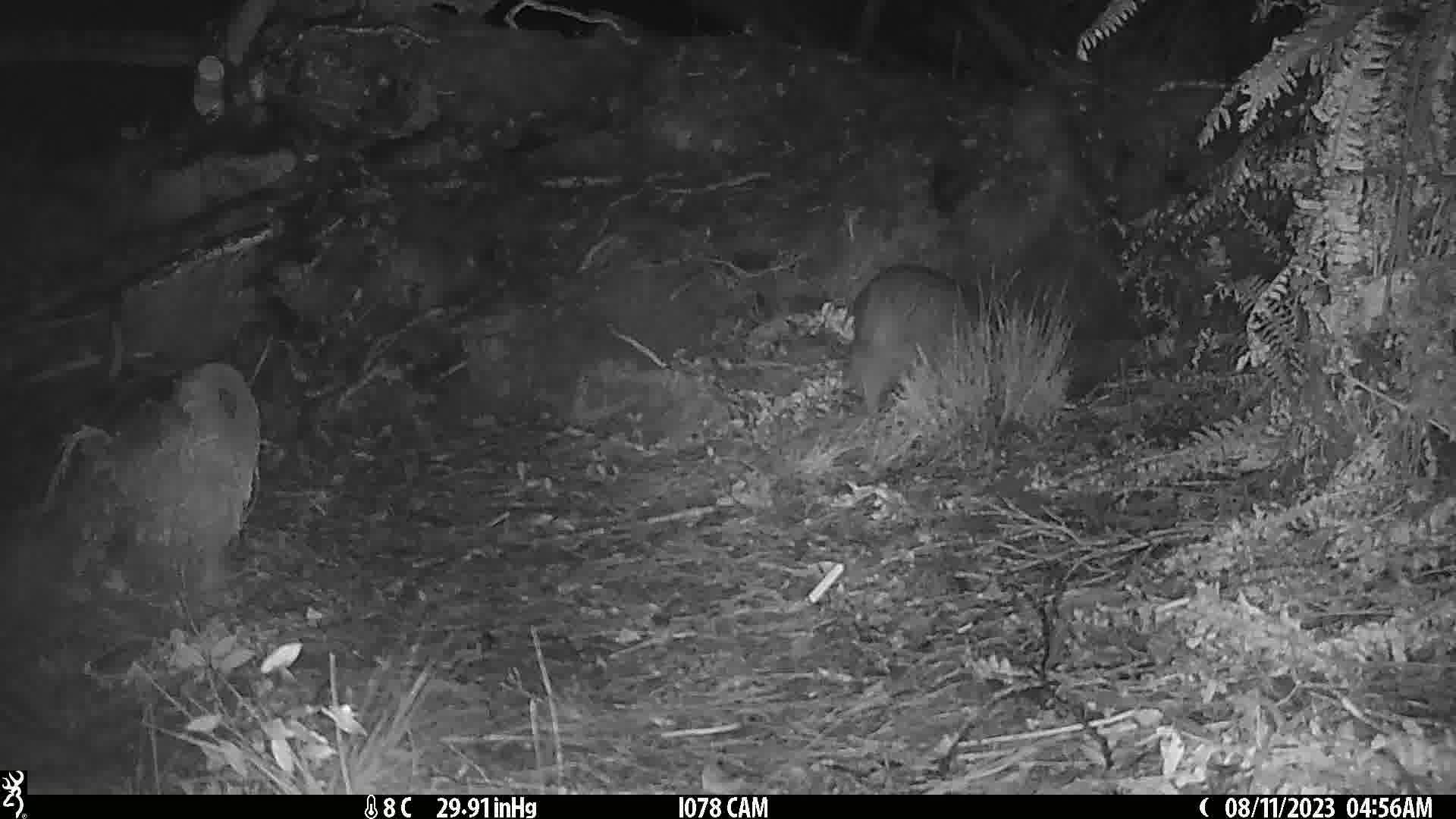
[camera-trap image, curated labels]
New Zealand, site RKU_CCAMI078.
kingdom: Animalia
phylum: Chordata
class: Aves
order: Apterygiformes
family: Apterygidae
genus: Apteryx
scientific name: Apteryx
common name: kiwi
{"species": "kiwi (Apteryx)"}